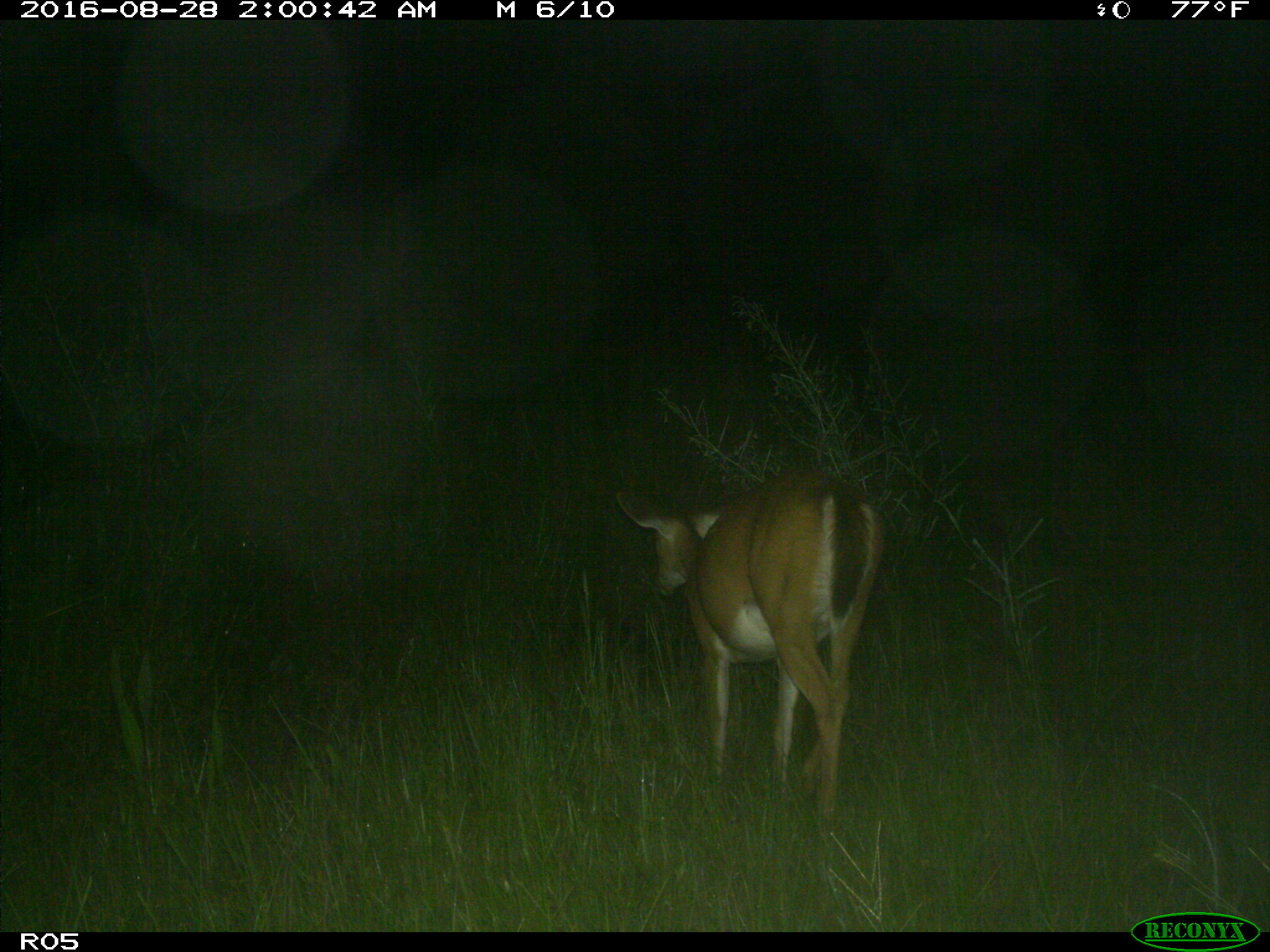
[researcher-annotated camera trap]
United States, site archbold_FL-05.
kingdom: Animalia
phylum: Chordata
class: Mammalia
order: Artiodactyla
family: Cervidae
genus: Odocoileus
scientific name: Odocoileus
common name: deer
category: unidentified deer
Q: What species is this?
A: Unidentified deer (deer) (Odocoileus).